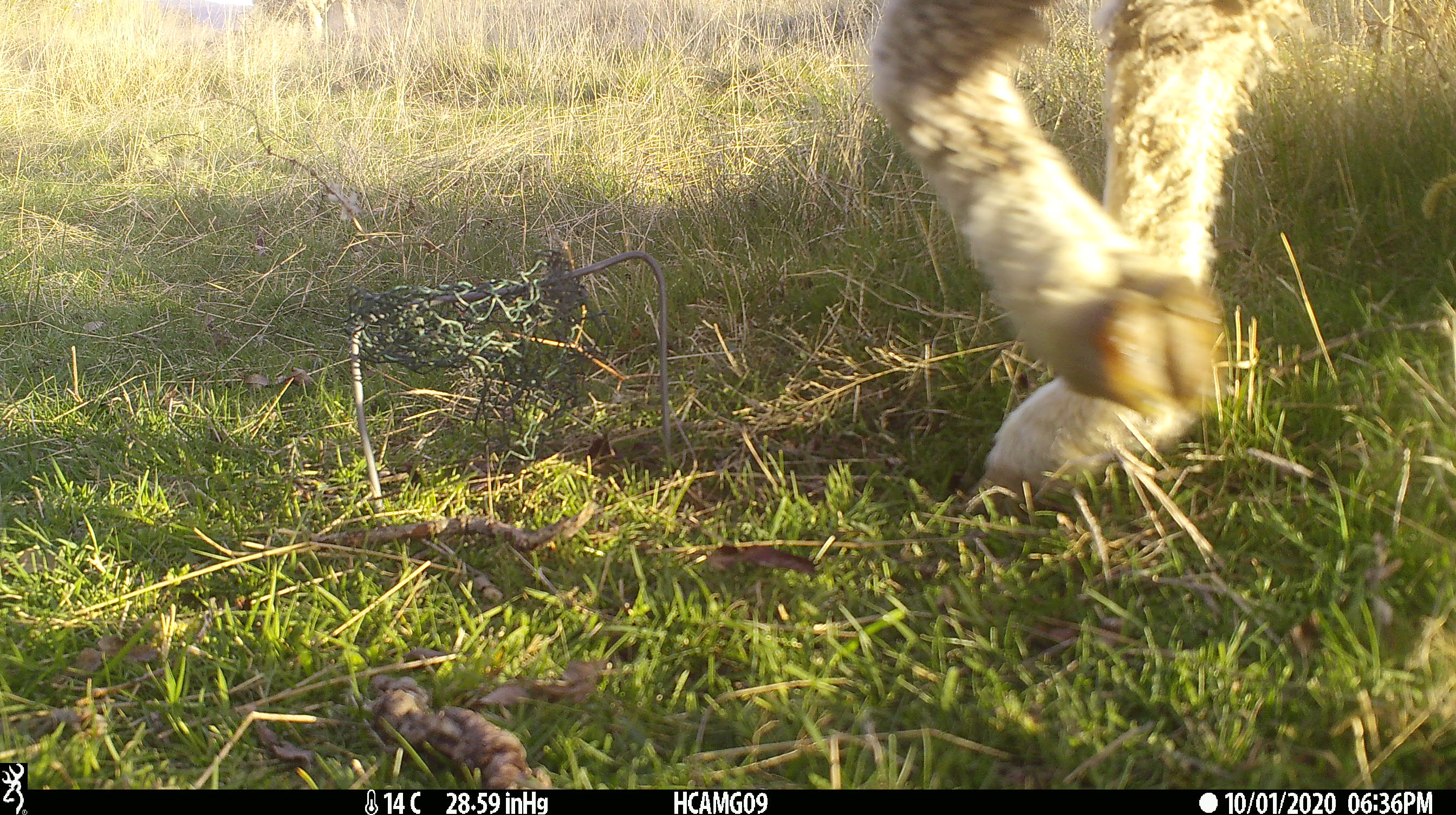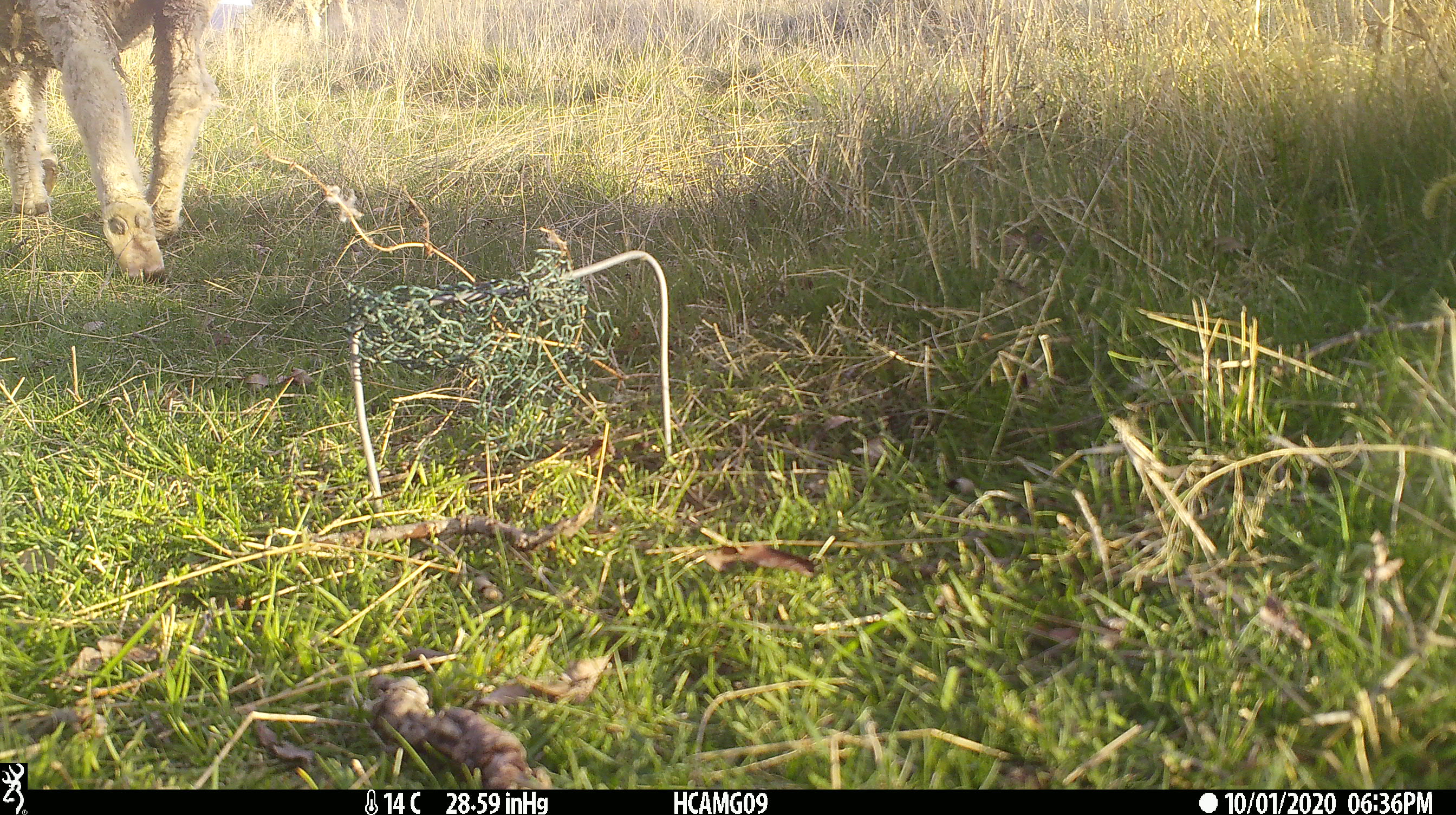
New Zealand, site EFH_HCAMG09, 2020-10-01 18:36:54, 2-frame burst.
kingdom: Animalia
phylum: Chordata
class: Mammalia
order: Artiodactyla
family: Bovidae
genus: Ovis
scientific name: Ovis aries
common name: domestic sheep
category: sheep